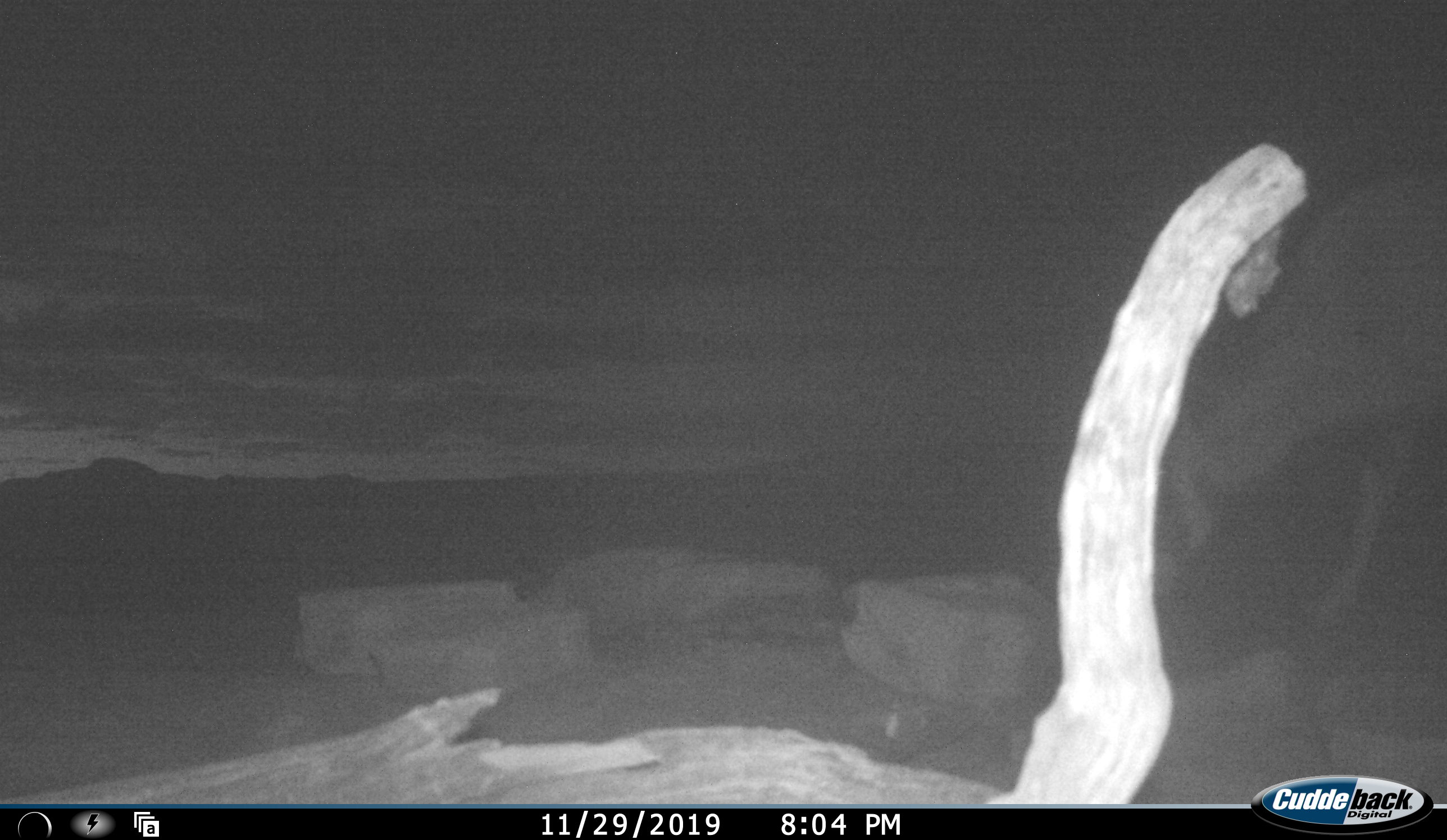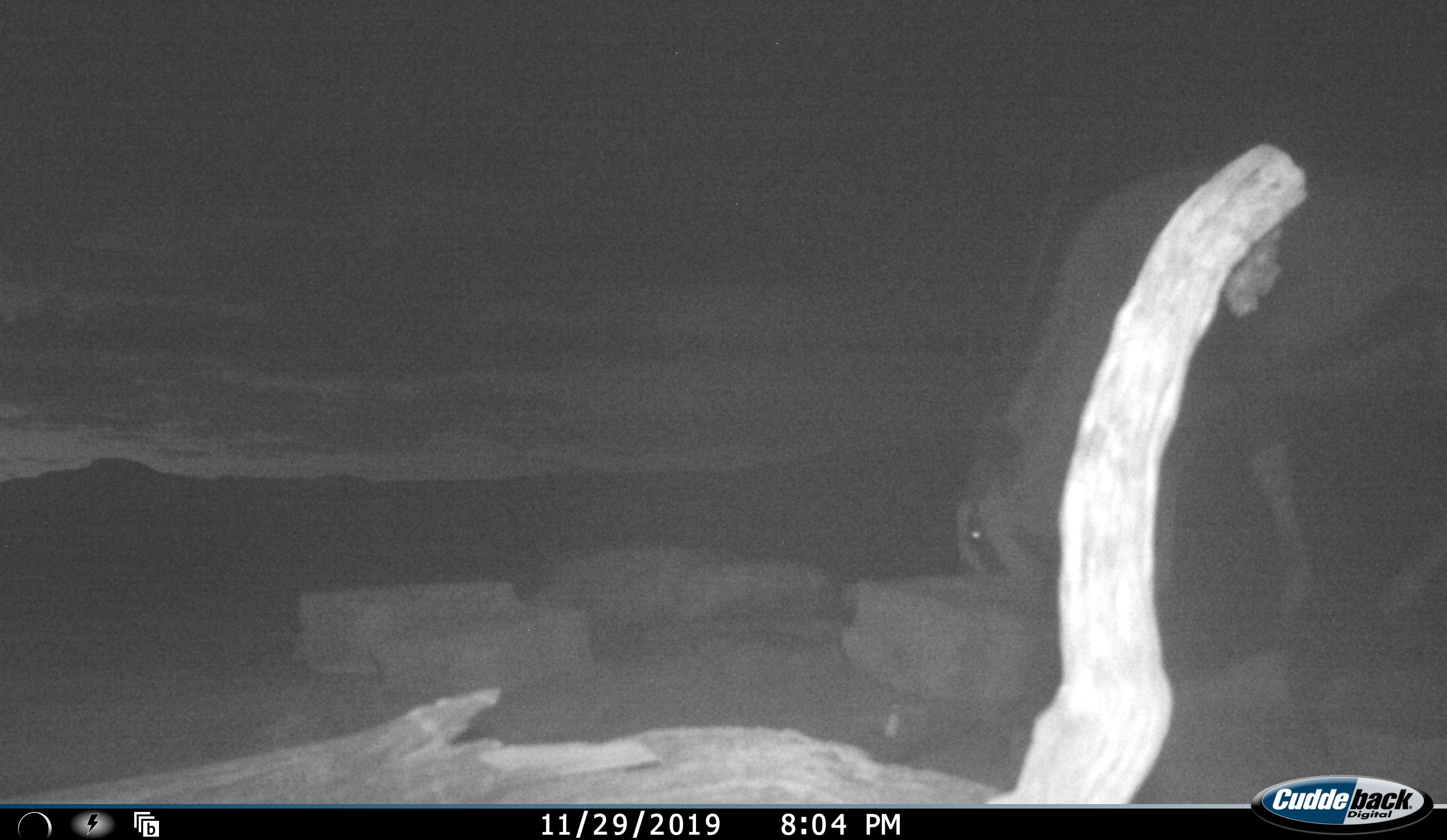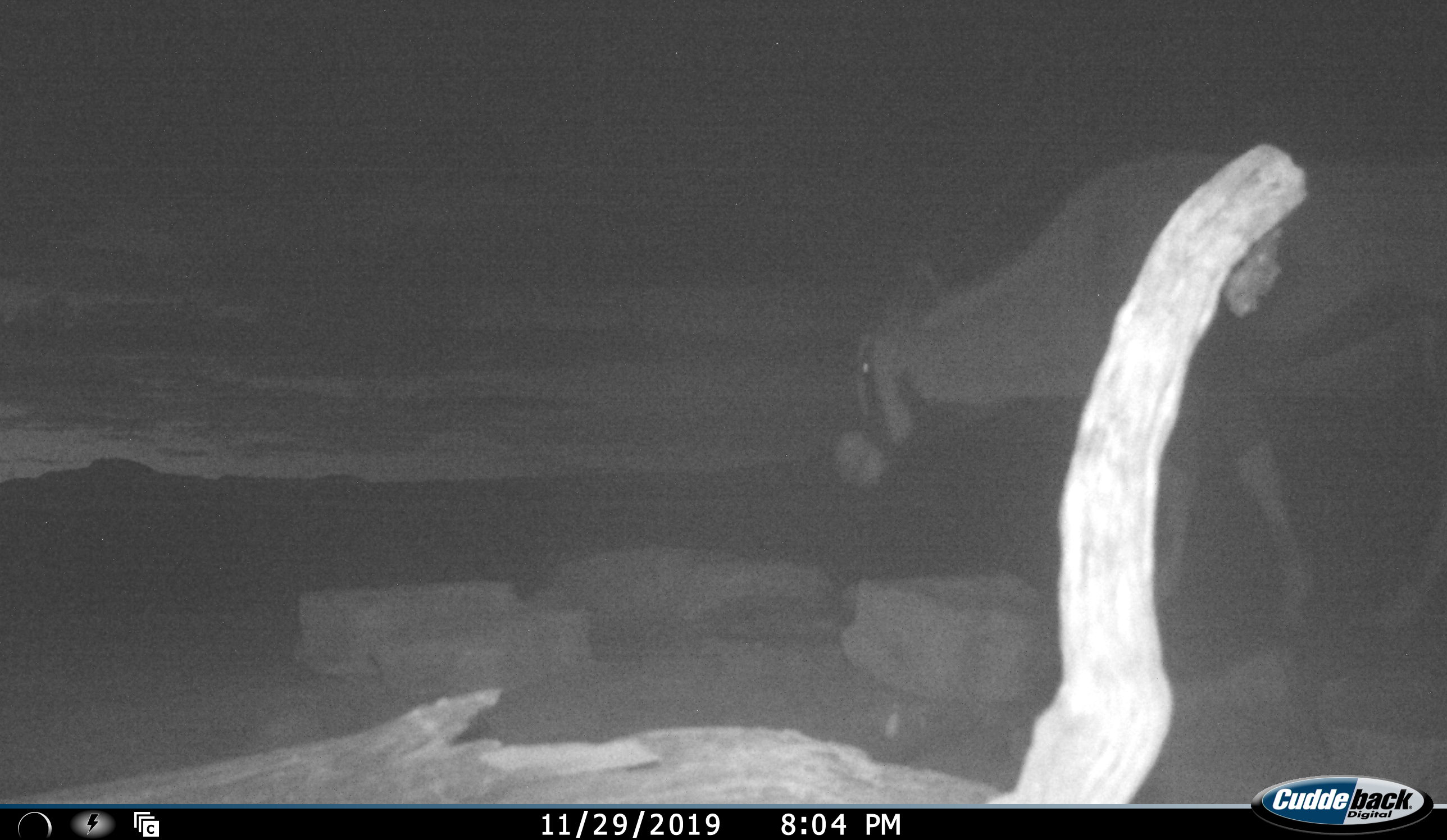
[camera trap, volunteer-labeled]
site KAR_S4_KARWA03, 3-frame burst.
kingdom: Animalia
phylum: Chordata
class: Mammalia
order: Artiodactyla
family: Bovidae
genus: Oryx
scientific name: Oryx gazella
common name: gemsbok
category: oryx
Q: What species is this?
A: Oryx (gemsbok) (Oryx gazella).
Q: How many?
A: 1.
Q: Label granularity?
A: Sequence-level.